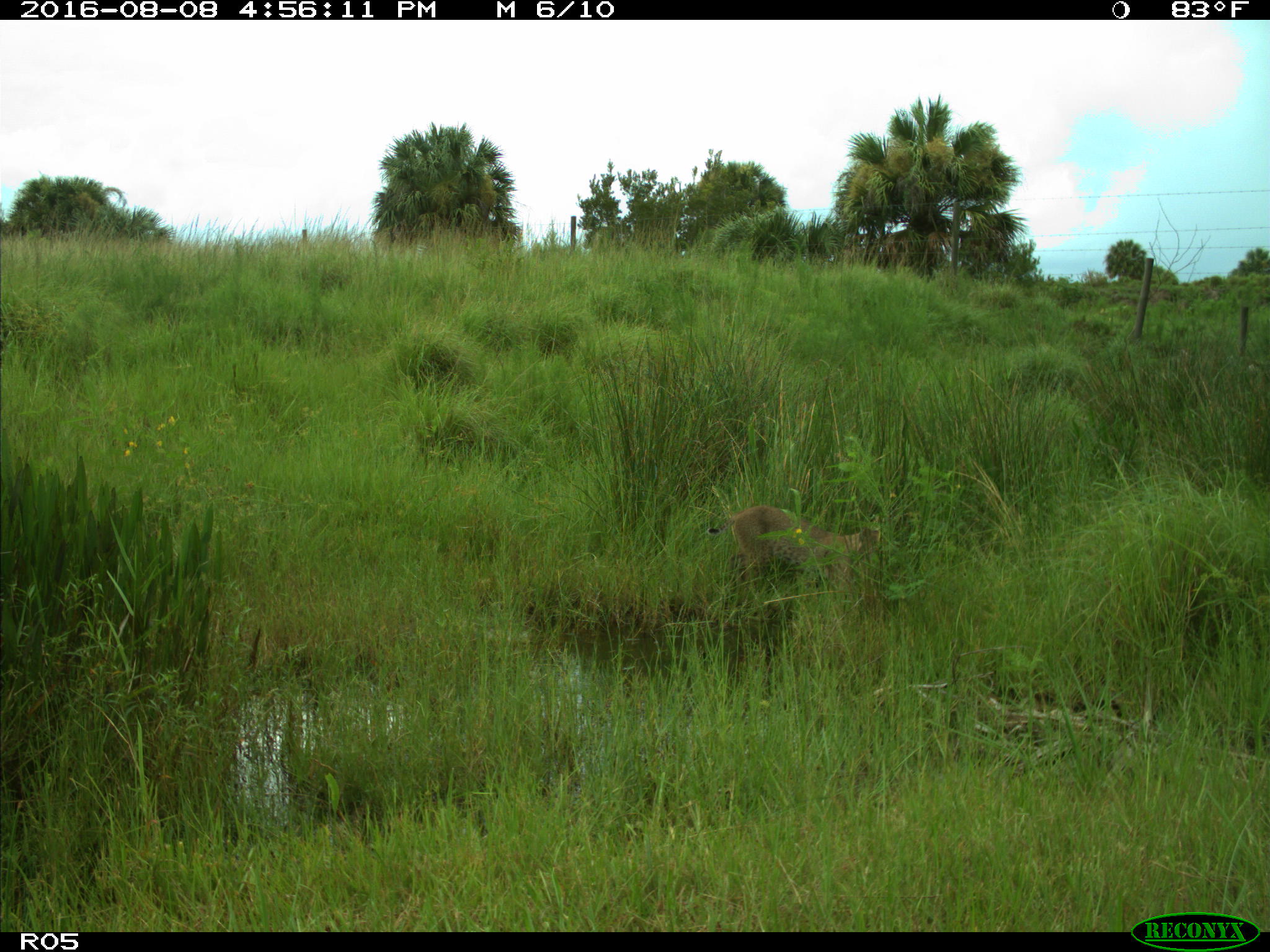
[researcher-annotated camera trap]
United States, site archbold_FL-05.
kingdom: Animalia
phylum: Chordata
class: Mammalia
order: Carnivora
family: Felidae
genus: Lynx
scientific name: Lynx rufus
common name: bobcat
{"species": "Lynx rufus (bobcat)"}